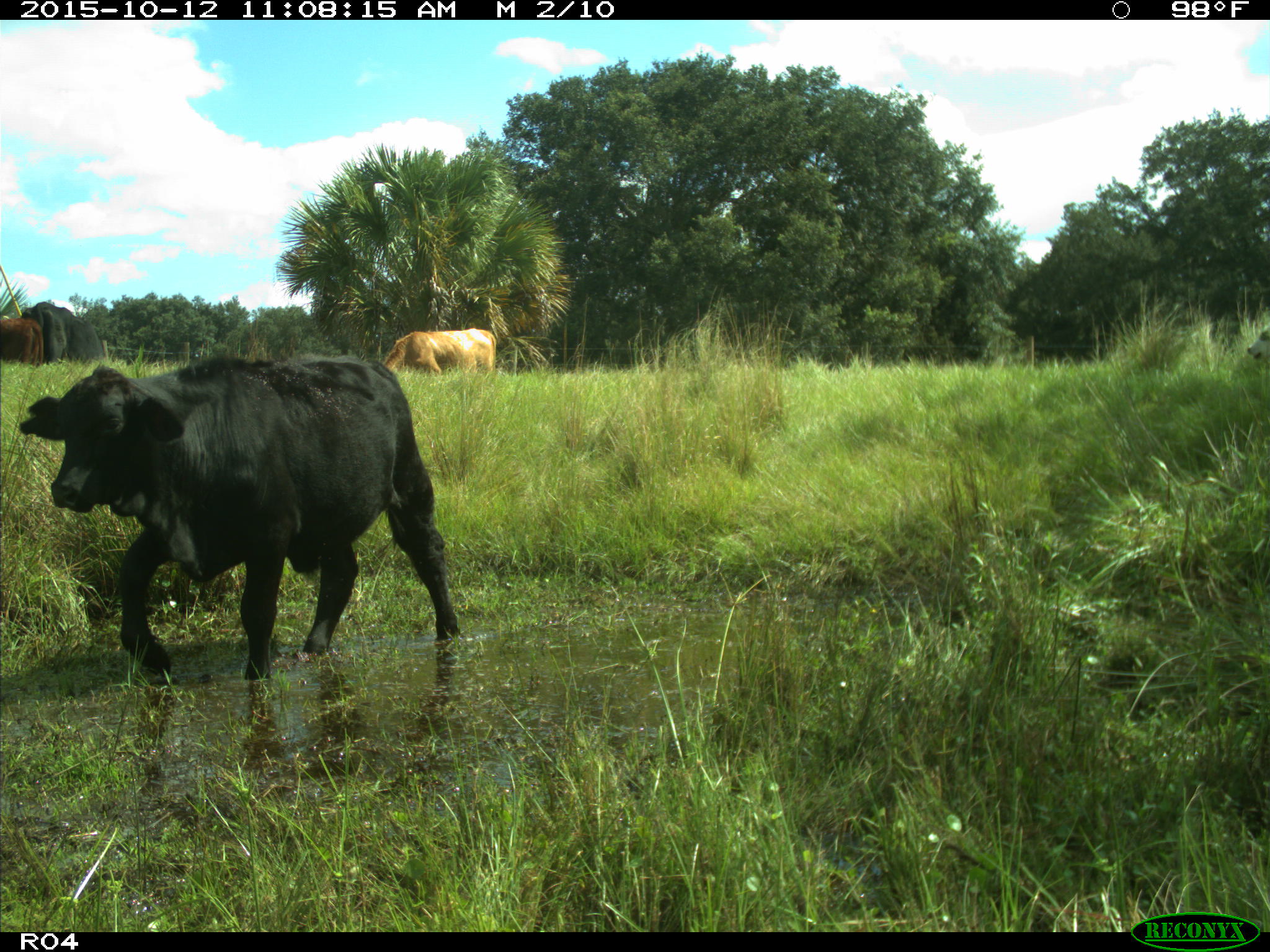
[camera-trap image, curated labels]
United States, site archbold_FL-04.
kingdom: Animalia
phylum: Chordata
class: Mammalia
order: Artiodactyla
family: Bovidae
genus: Bos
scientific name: Bos taurus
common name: domestic cow